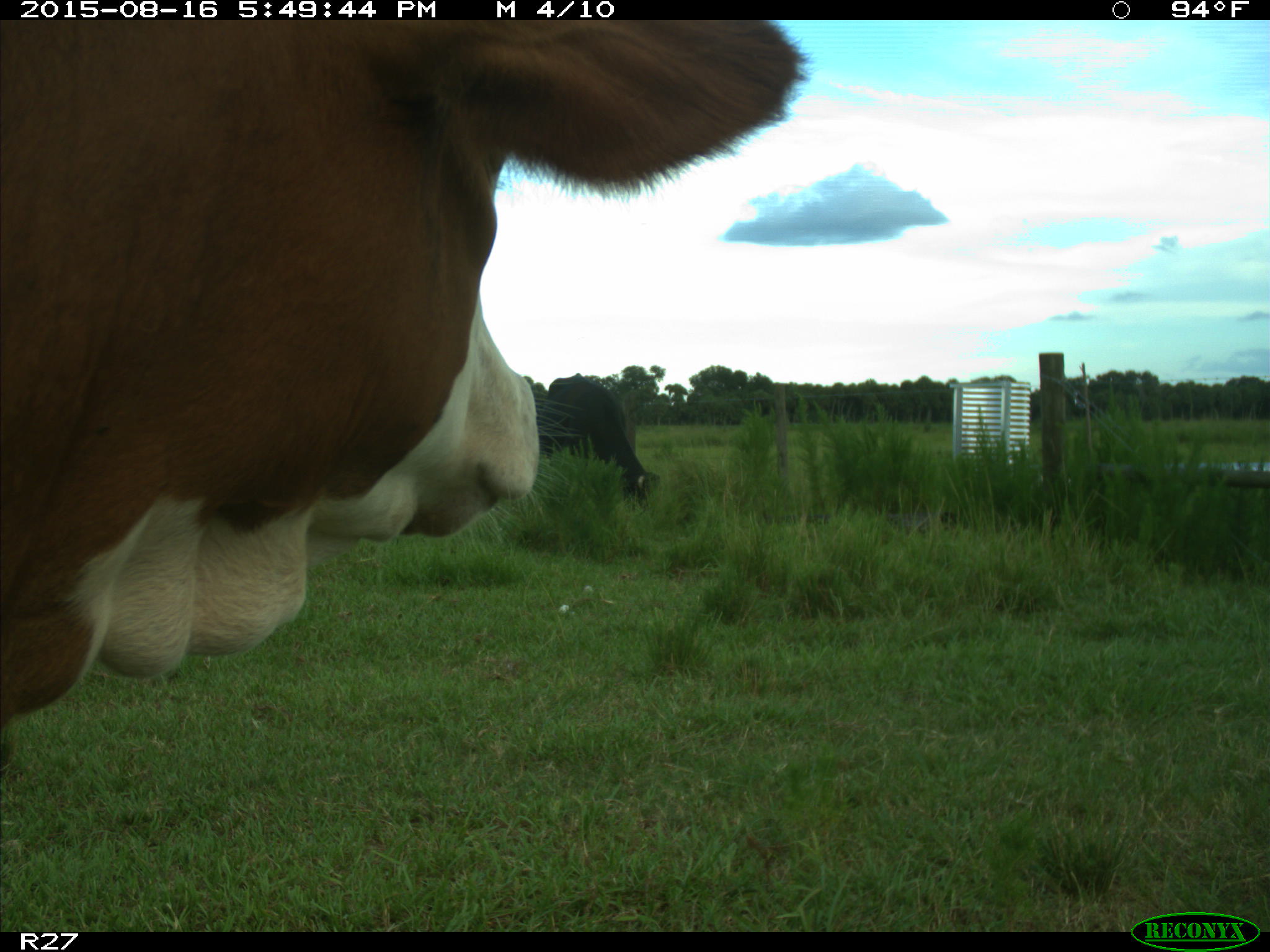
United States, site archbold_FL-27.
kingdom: Animalia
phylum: Chordata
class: Mammalia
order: Artiodactyla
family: Bovidae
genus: Bos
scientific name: Bos taurus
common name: domestic cow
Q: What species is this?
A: Bos taurus (domestic cow).